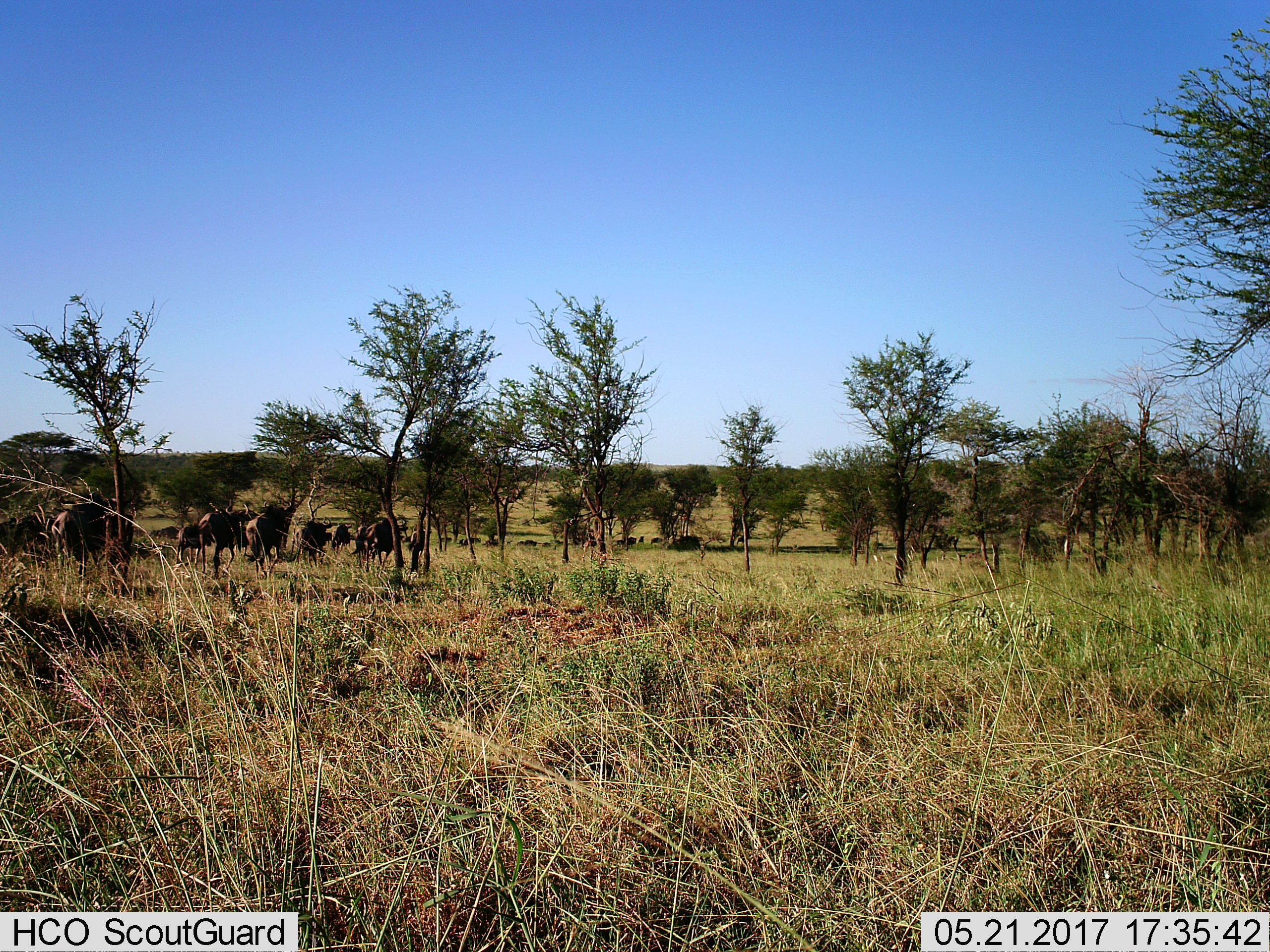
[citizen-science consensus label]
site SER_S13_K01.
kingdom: Animalia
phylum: Chordata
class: Mammalia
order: Artiodactyla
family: Bovidae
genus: Connochaetes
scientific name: Connochaetes taurinus taurinus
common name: blue wildebeest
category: wildebeestblue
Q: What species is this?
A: Wildebeestblue (blue wildebeest) (Connochaetes taurinus taurinus).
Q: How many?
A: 11-50.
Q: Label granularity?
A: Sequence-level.